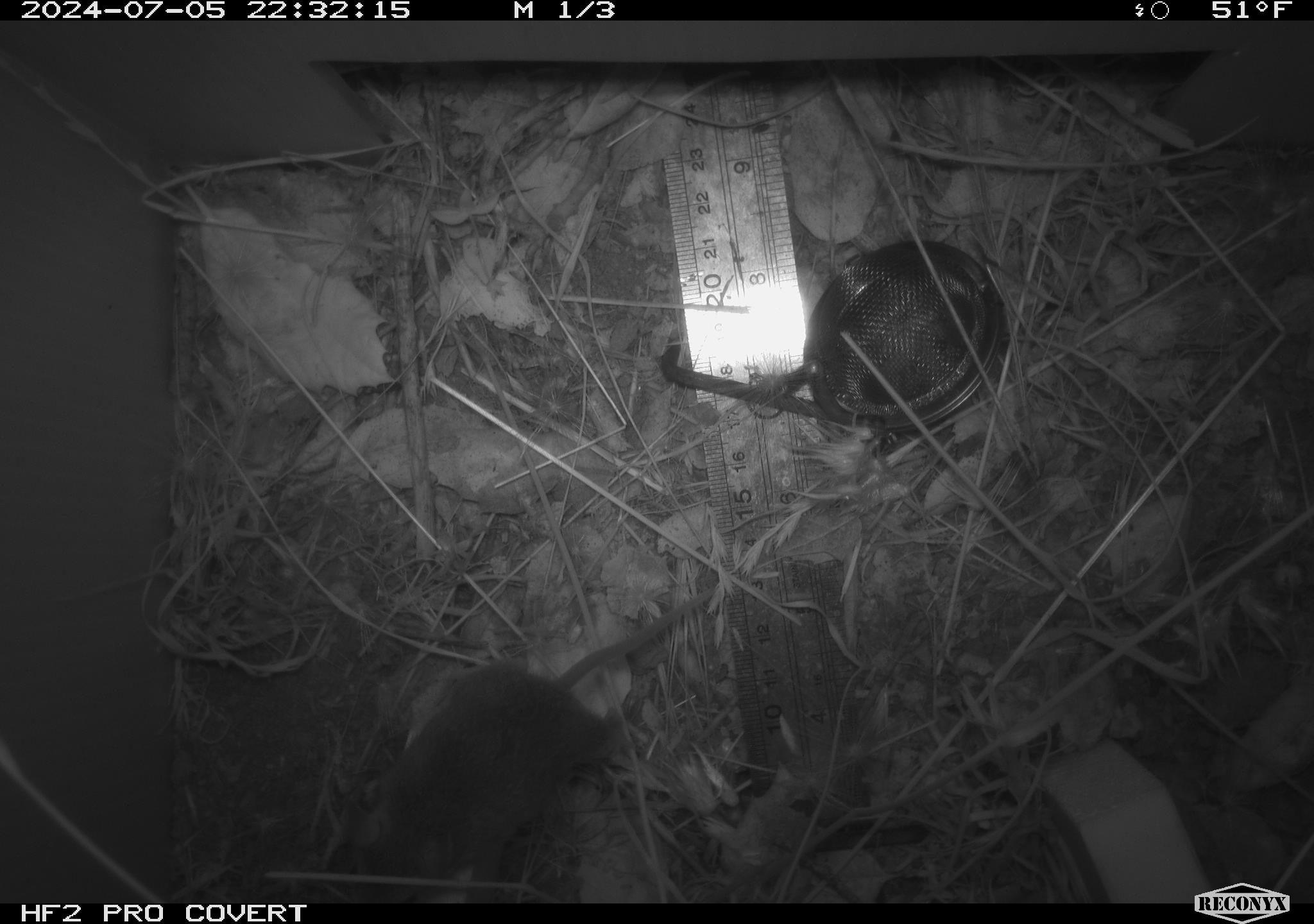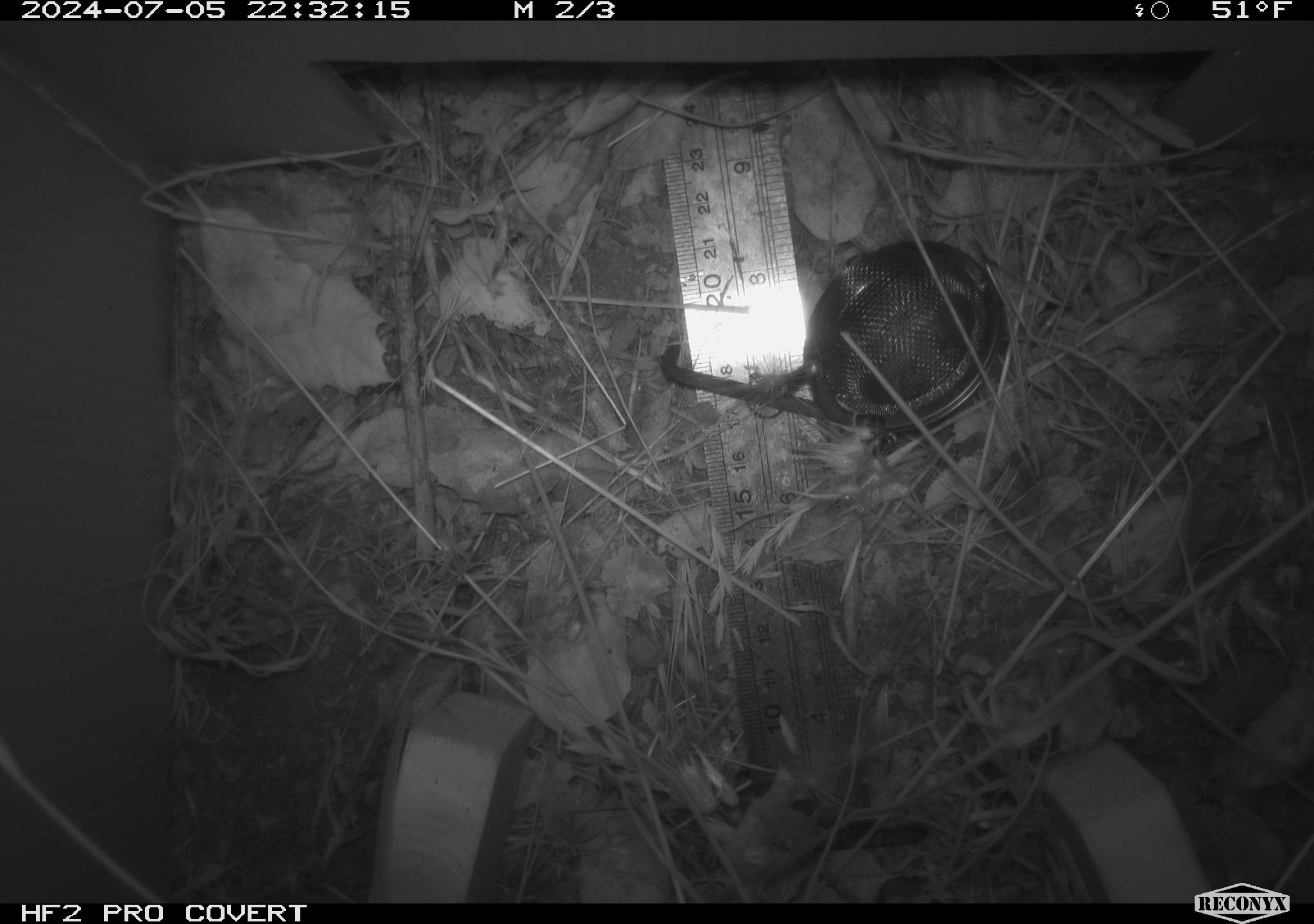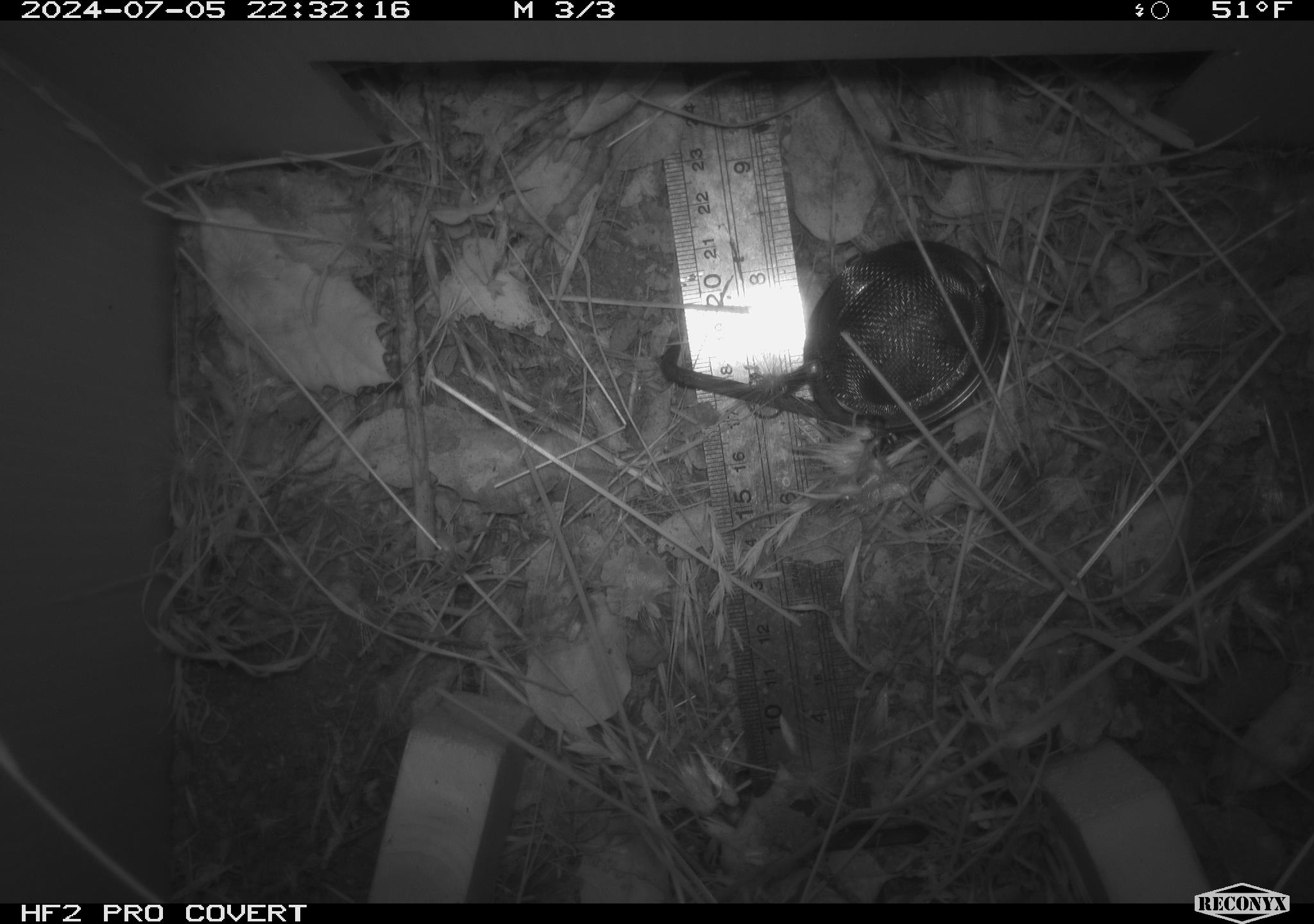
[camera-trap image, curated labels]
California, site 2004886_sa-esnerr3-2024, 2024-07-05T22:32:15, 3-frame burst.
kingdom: Animalia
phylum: Chordata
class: Mammalia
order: Rodentia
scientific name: Rodentia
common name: rodent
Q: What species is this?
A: Rodent (Rodentia).